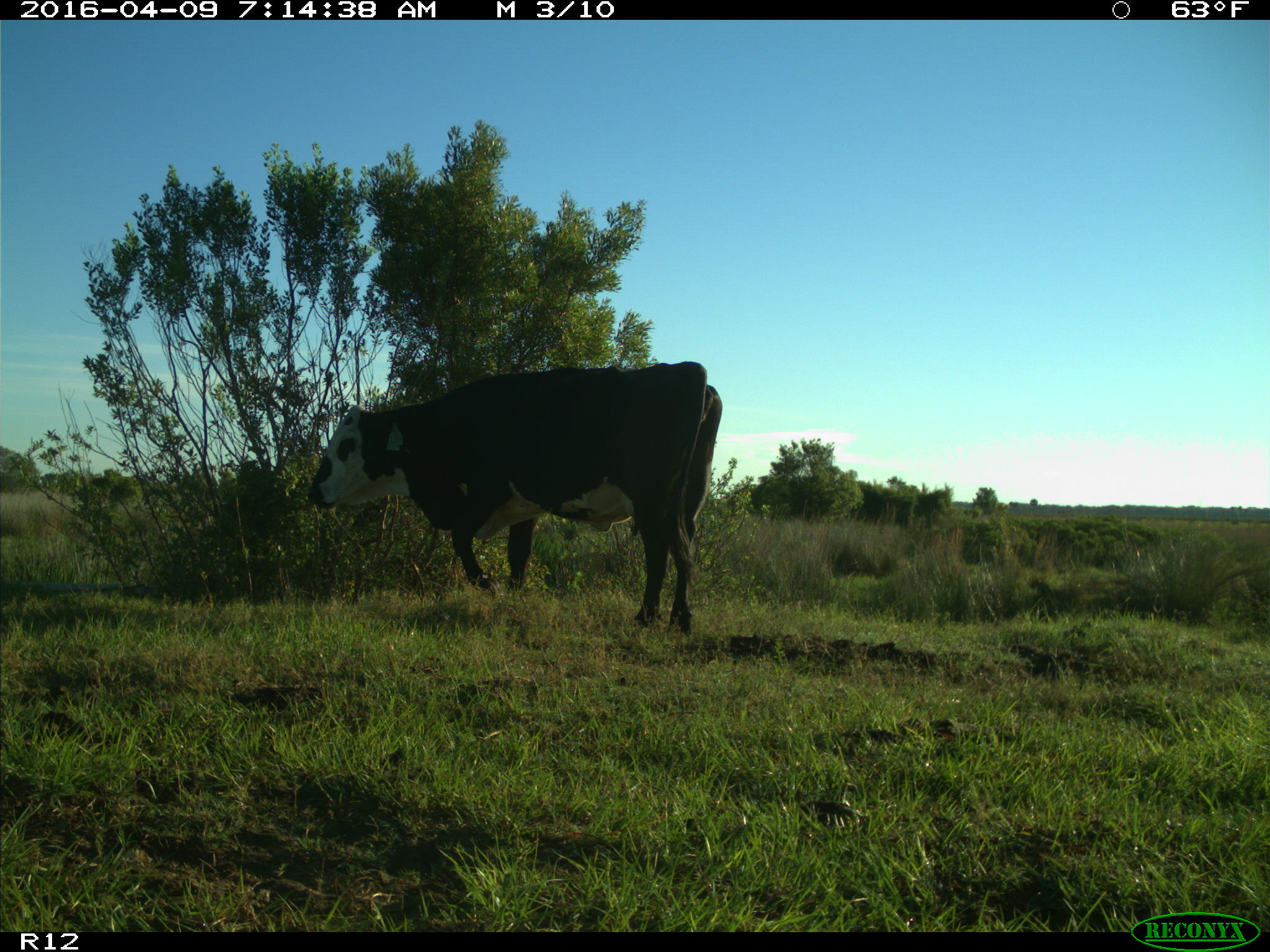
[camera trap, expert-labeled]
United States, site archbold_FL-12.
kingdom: Animalia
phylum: Chordata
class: Mammalia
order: Artiodactyla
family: Bovidae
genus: Bos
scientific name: Bos taurus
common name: domestic cow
Bos taurus (domestic cow).